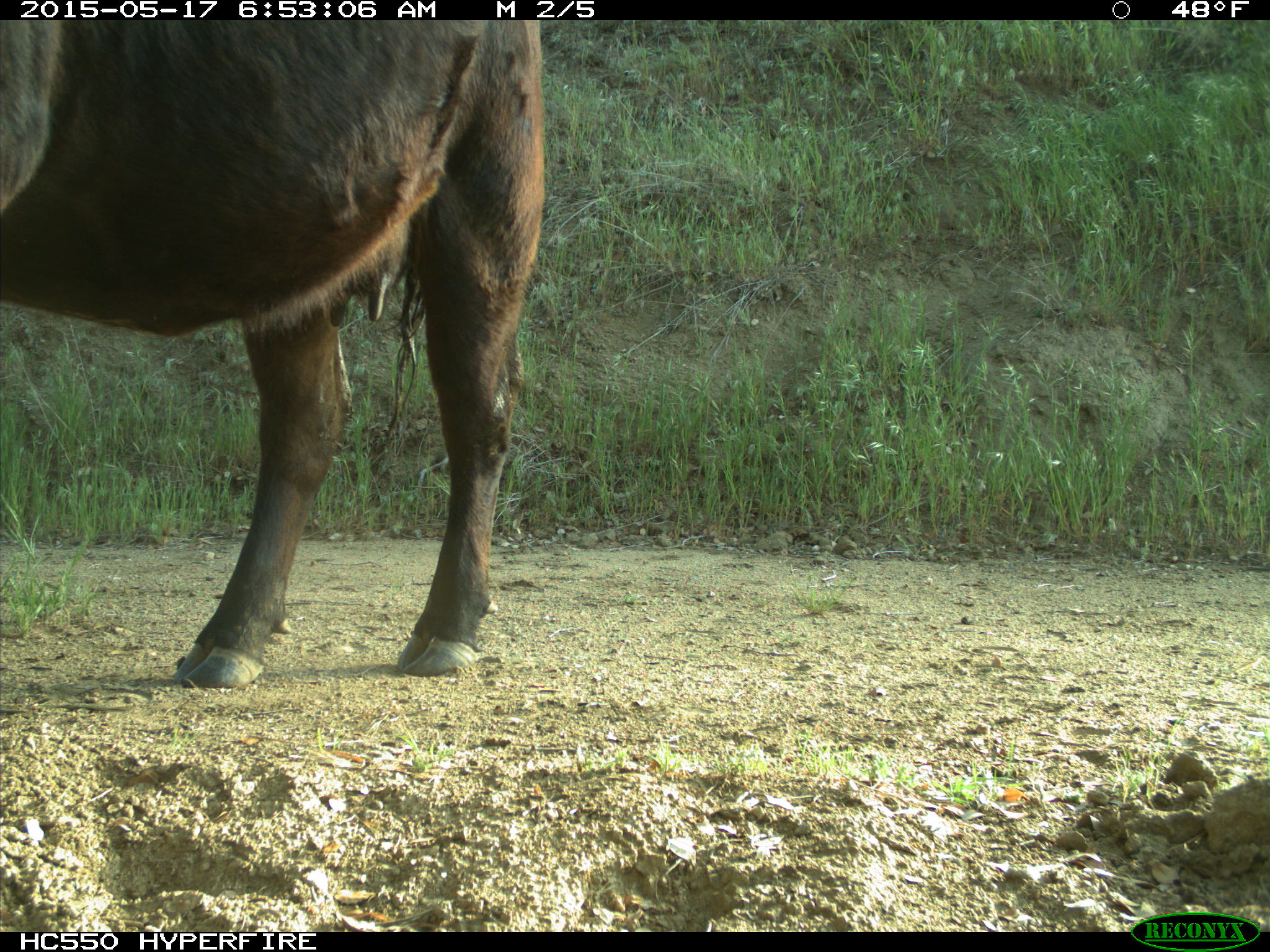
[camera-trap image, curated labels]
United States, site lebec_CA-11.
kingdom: Animalia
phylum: Chordata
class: Mammalia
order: Artiodactyla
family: Bovidae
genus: Bos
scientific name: Bos taurus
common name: domestic cow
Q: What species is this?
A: Bos taurus (domestic cow).